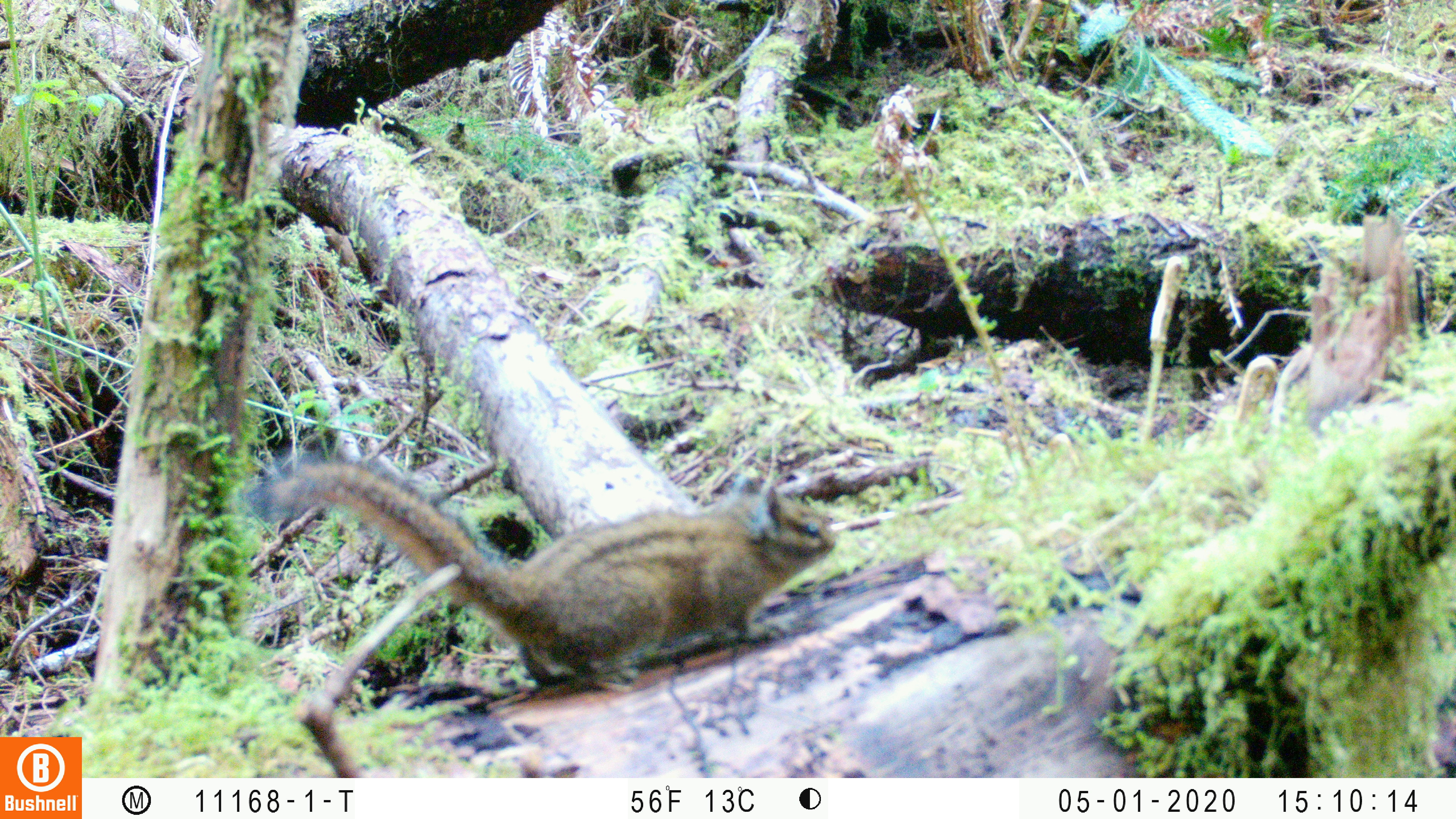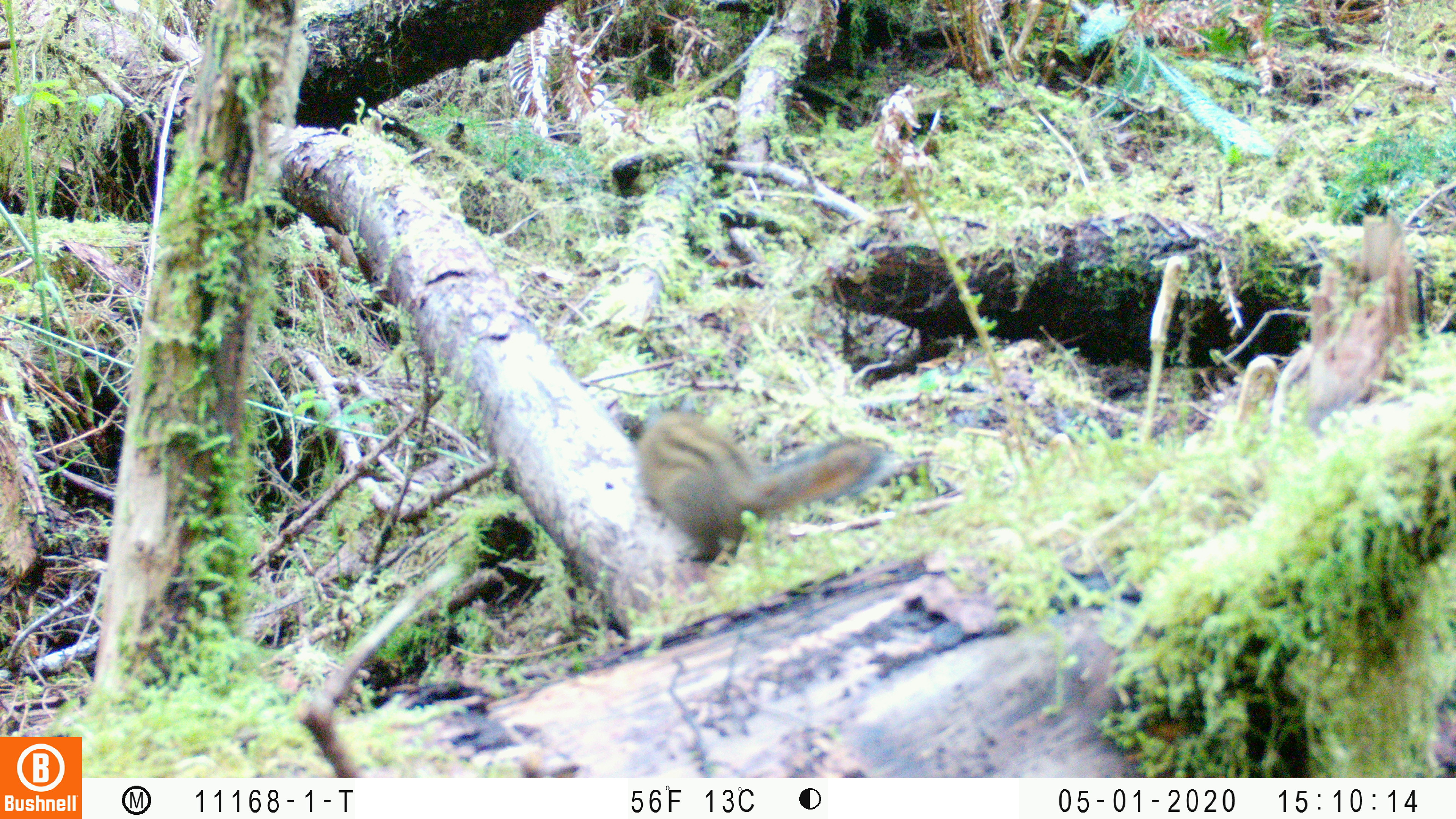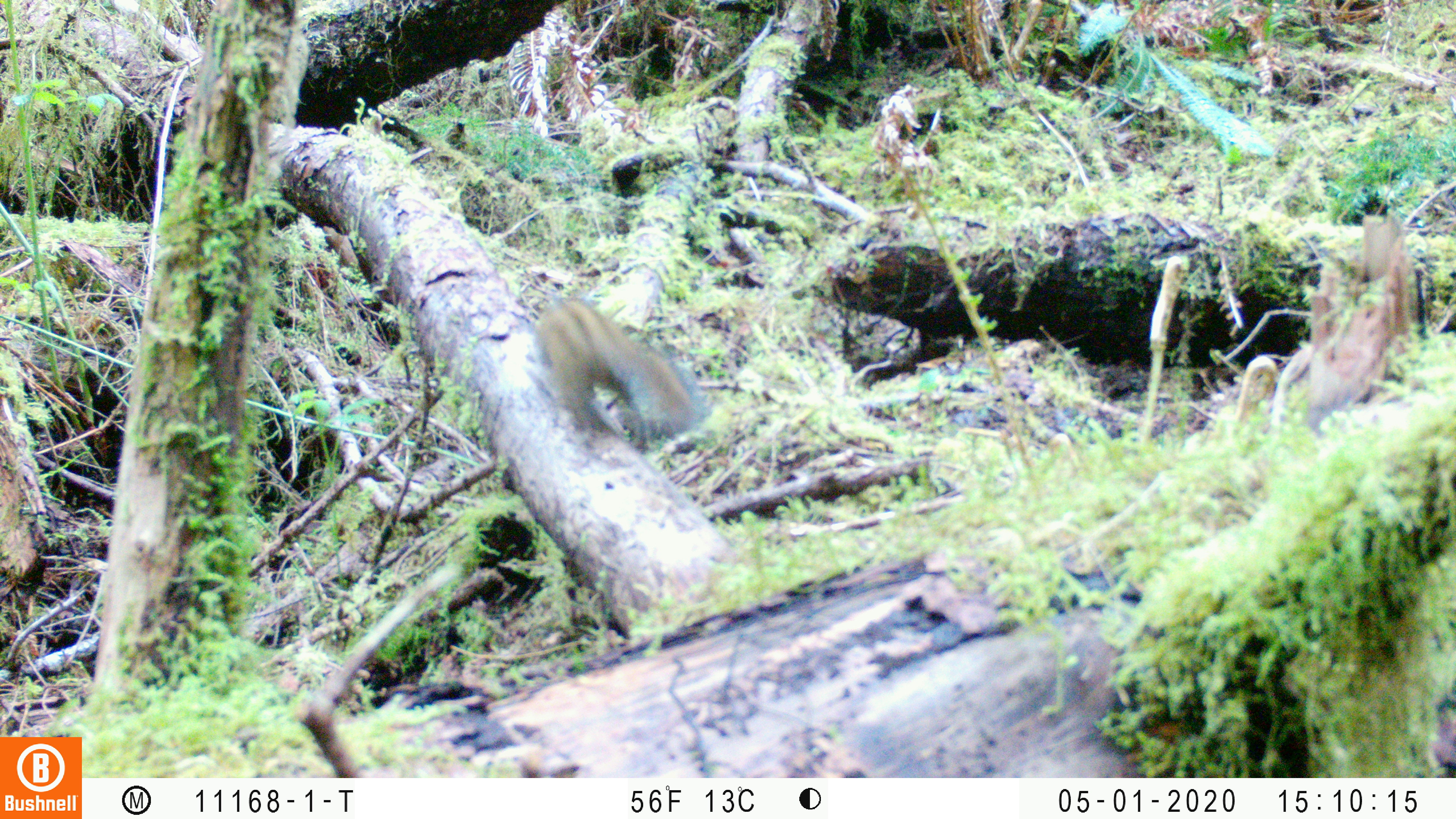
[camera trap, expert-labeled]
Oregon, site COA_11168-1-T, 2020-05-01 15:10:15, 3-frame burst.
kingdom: Animalia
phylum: Chordata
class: Mammalia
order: Rodentia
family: Sciuridae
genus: Neotamias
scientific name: Neotamias townsendii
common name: townsend's chipmunk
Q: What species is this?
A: Townsend's chipmunk (Neotamias townsendii).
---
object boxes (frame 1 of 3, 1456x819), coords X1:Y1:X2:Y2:
townsend's chipmunk: 241:437:842:702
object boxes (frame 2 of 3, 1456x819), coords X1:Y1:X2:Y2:
townsend's chipmunk: 622:391:895:577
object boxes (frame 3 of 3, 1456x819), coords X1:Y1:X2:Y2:
townsend's chipmunk: 525:291:711:465